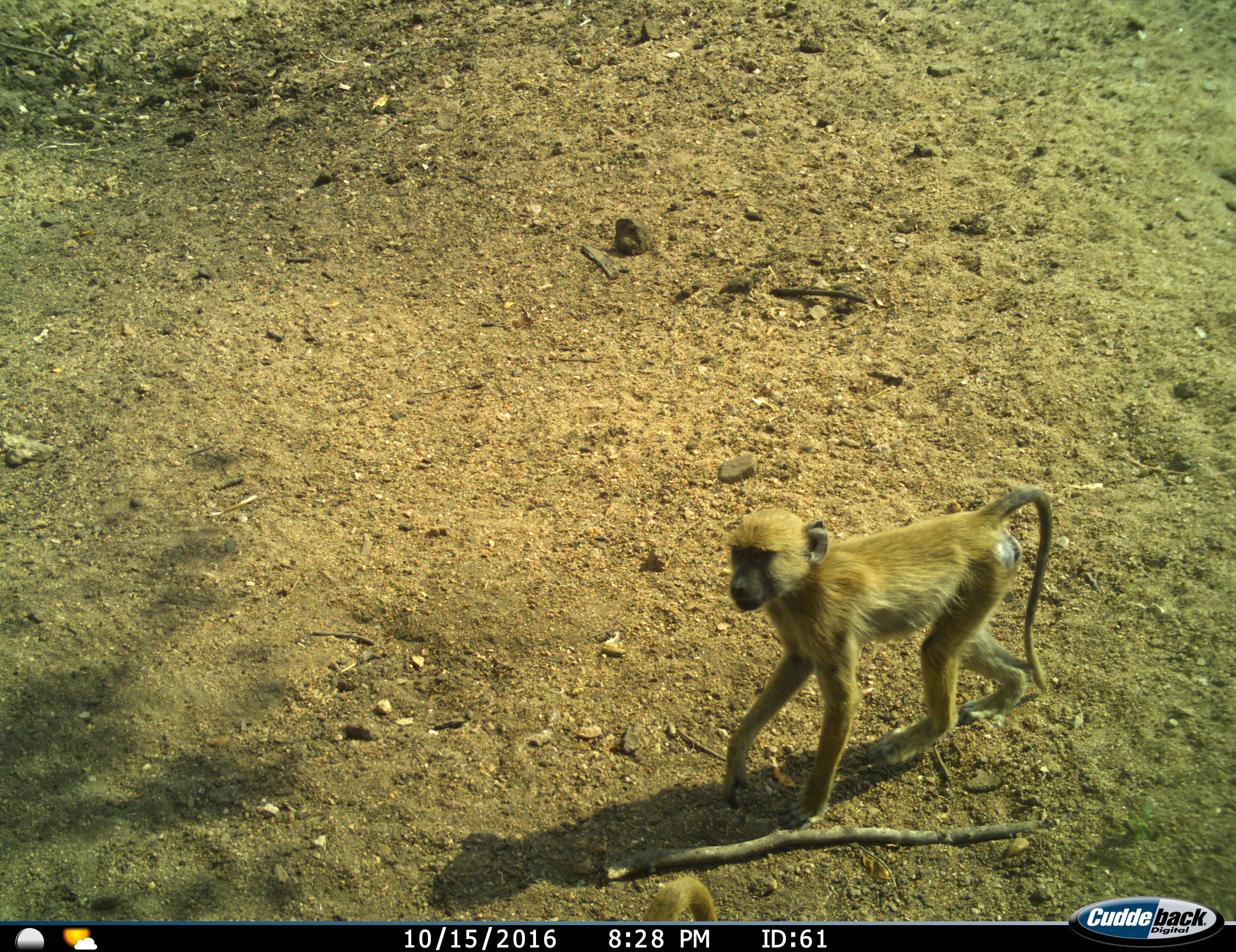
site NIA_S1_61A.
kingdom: Animalia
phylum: Chordata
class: Mammalia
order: Primates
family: Cercopithecidae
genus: Papio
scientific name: Papio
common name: baboon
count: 2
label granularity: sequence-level